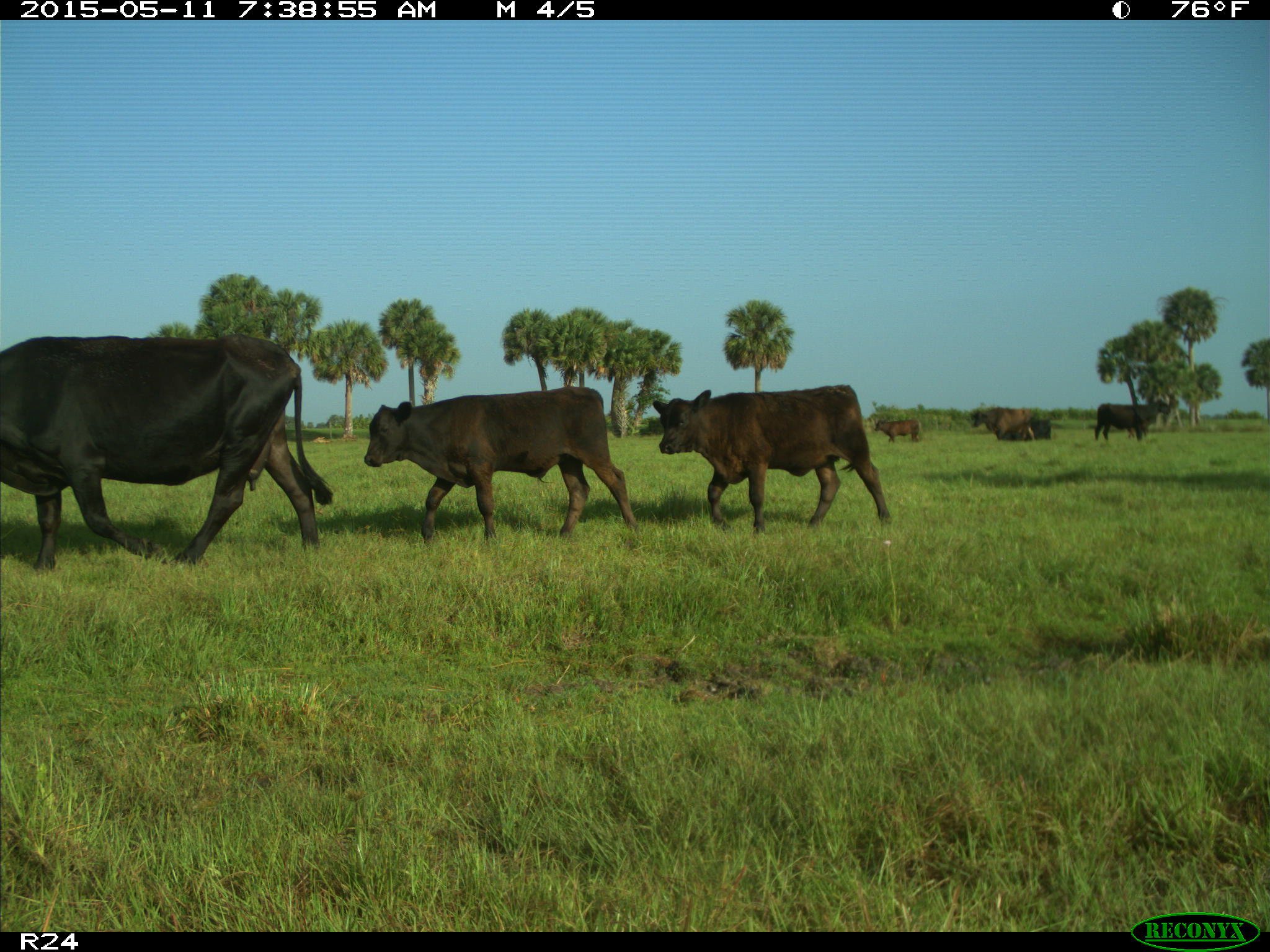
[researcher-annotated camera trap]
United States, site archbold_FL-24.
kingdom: Animalia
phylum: Chordata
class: Mammalia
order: Artiodactyla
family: Bovidae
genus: Bos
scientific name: Bos taurus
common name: domestic cow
Bos taurus (domestic cow).